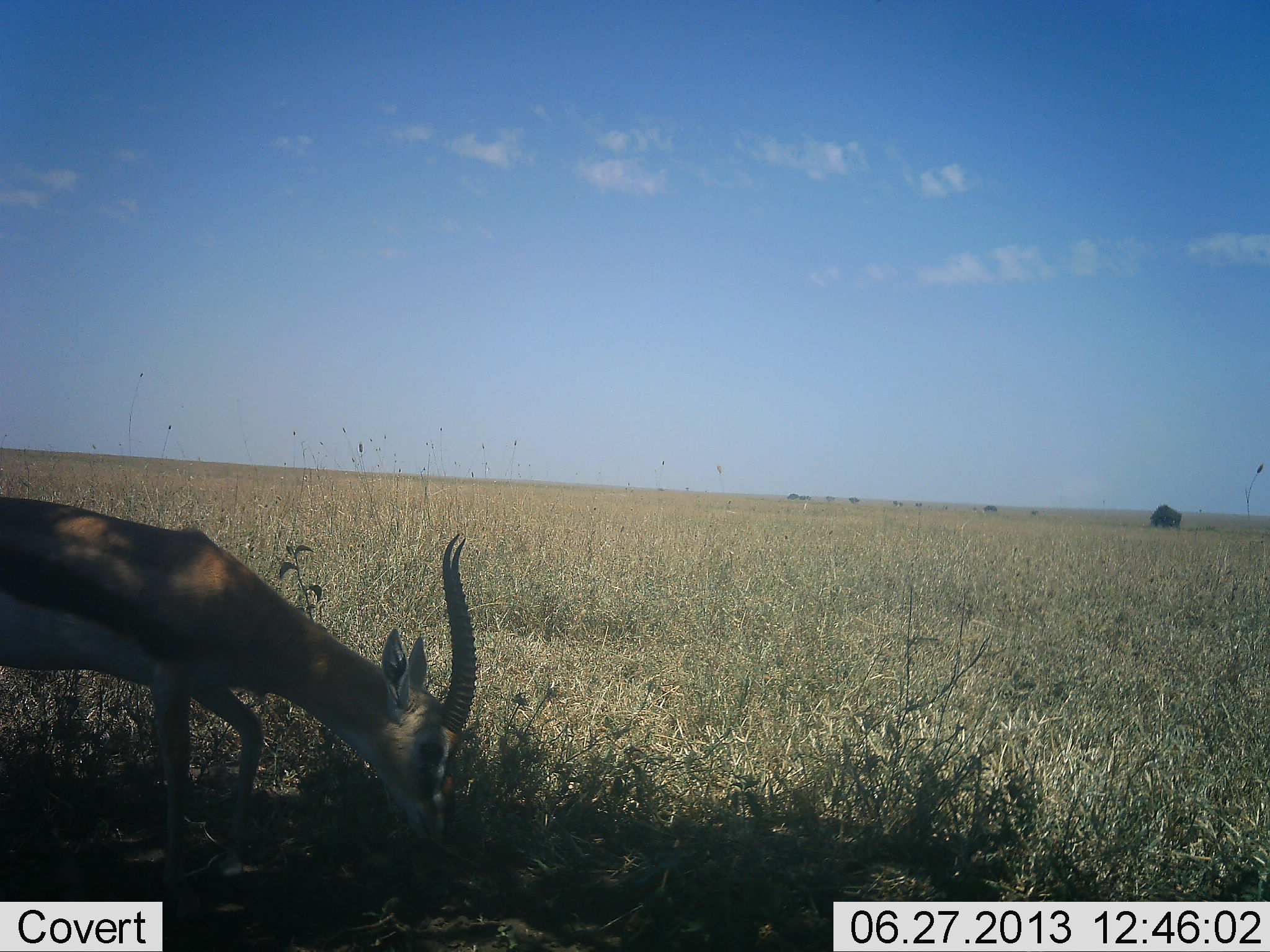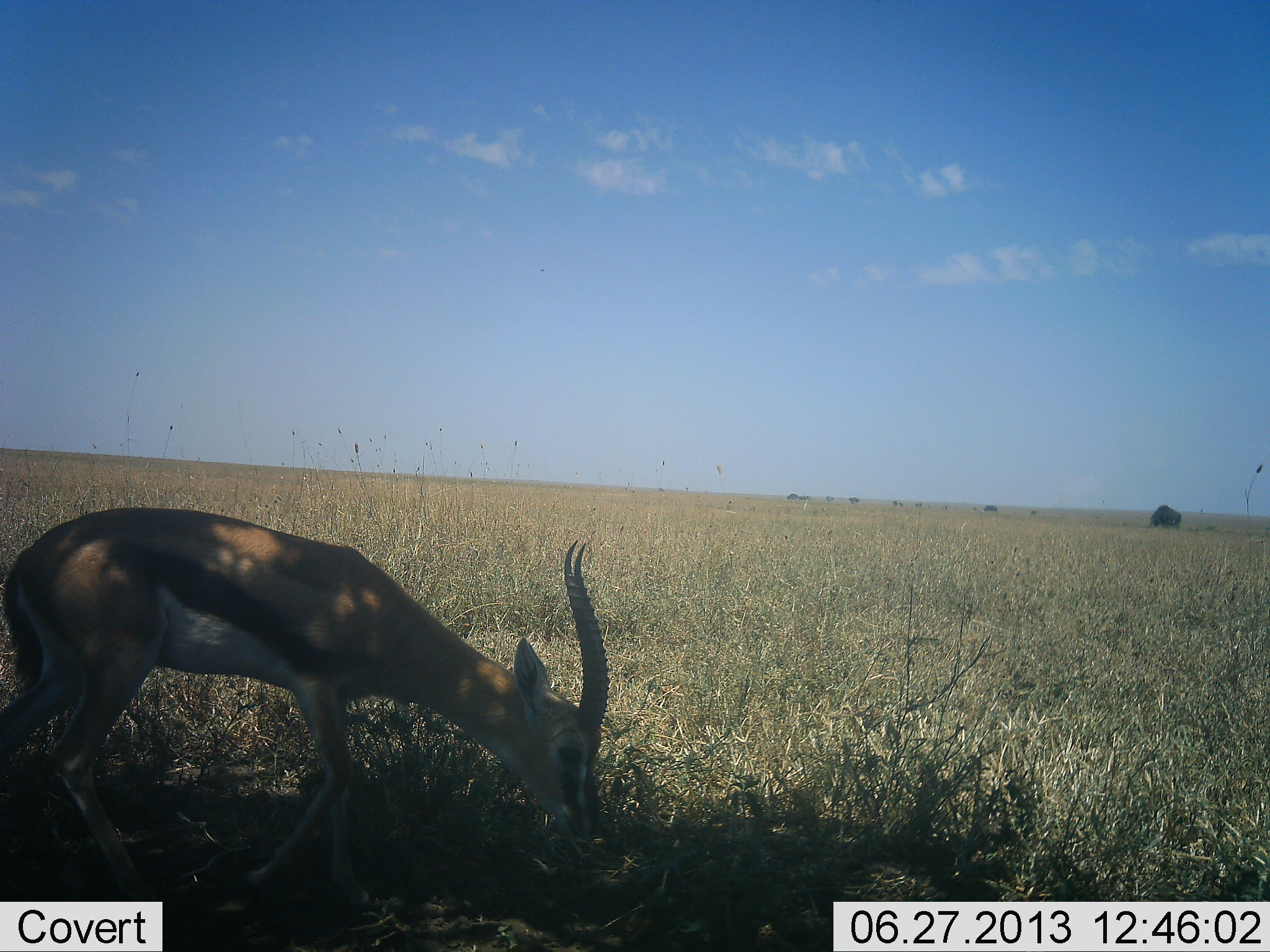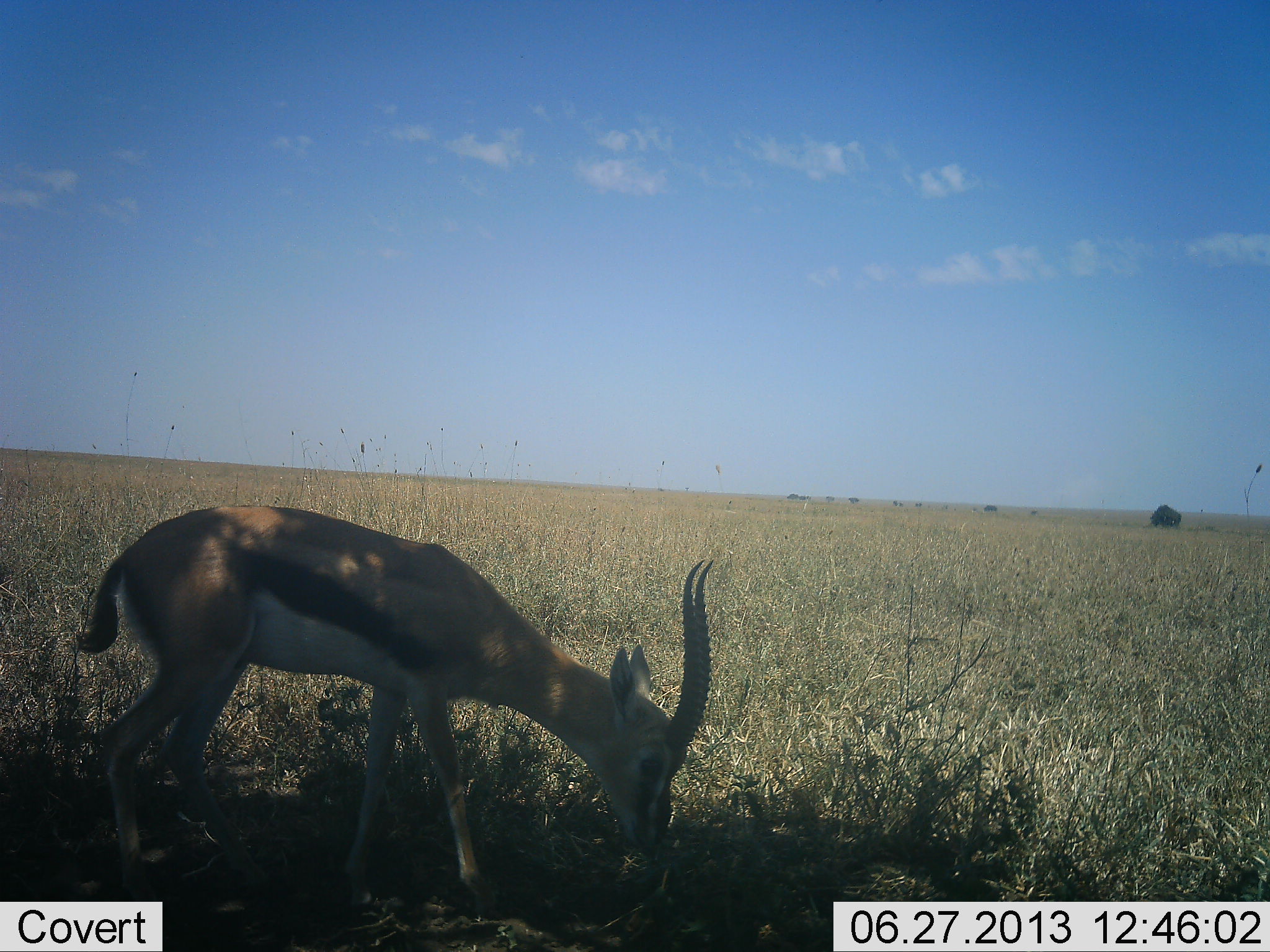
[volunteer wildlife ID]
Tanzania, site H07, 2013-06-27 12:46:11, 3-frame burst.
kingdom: Animalia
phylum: Chordata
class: Mammalia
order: Artiodactyla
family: Bovidae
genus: Eudorcas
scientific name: Eudorcas thomsonii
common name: thomson's gazelle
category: gazellethomsons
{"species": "gazellethomsons (thomson's gazelle) (Eudorcas thomsonii)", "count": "1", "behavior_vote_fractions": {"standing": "10%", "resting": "0%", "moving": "60%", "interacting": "0%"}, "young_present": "0%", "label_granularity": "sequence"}